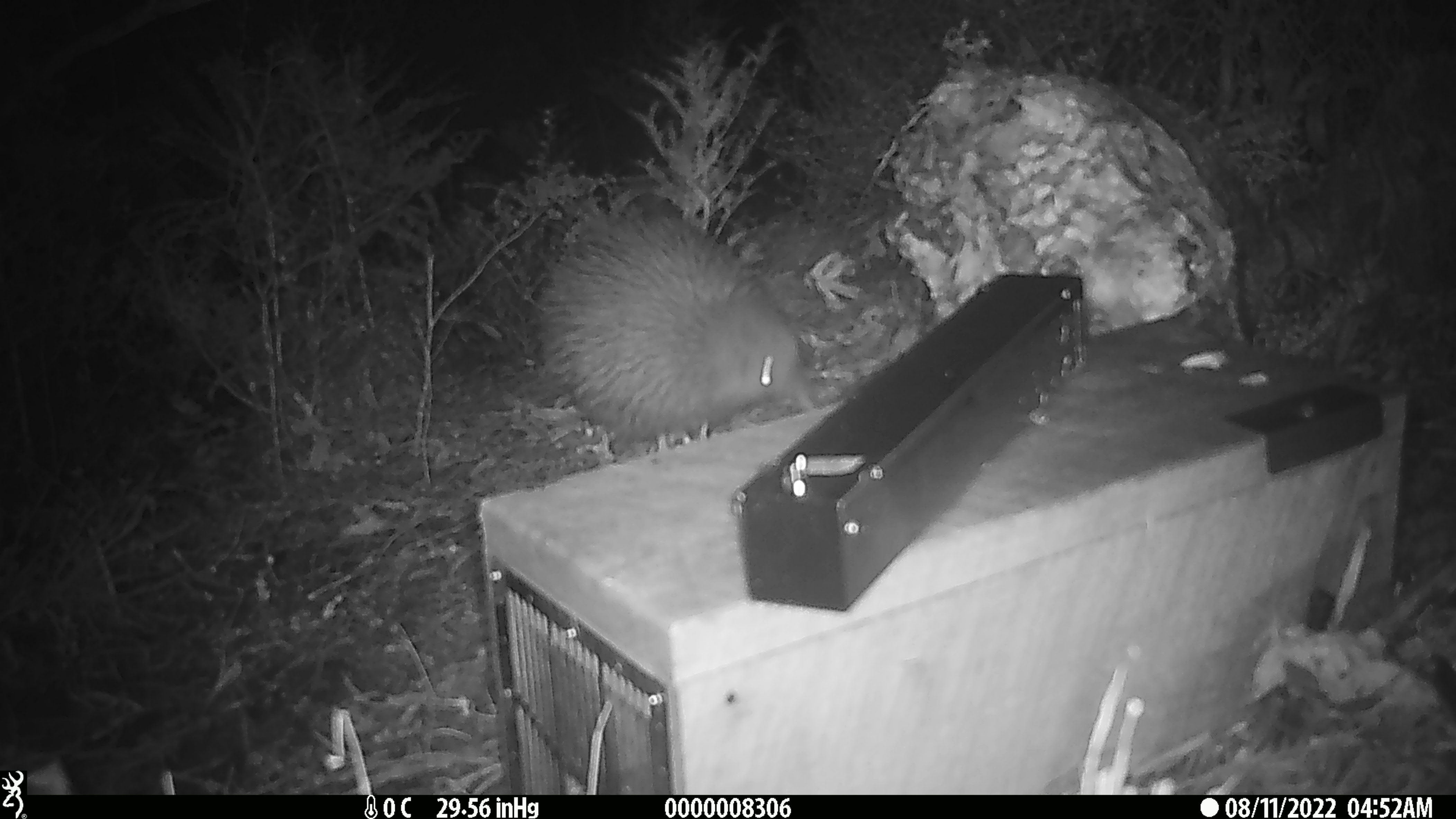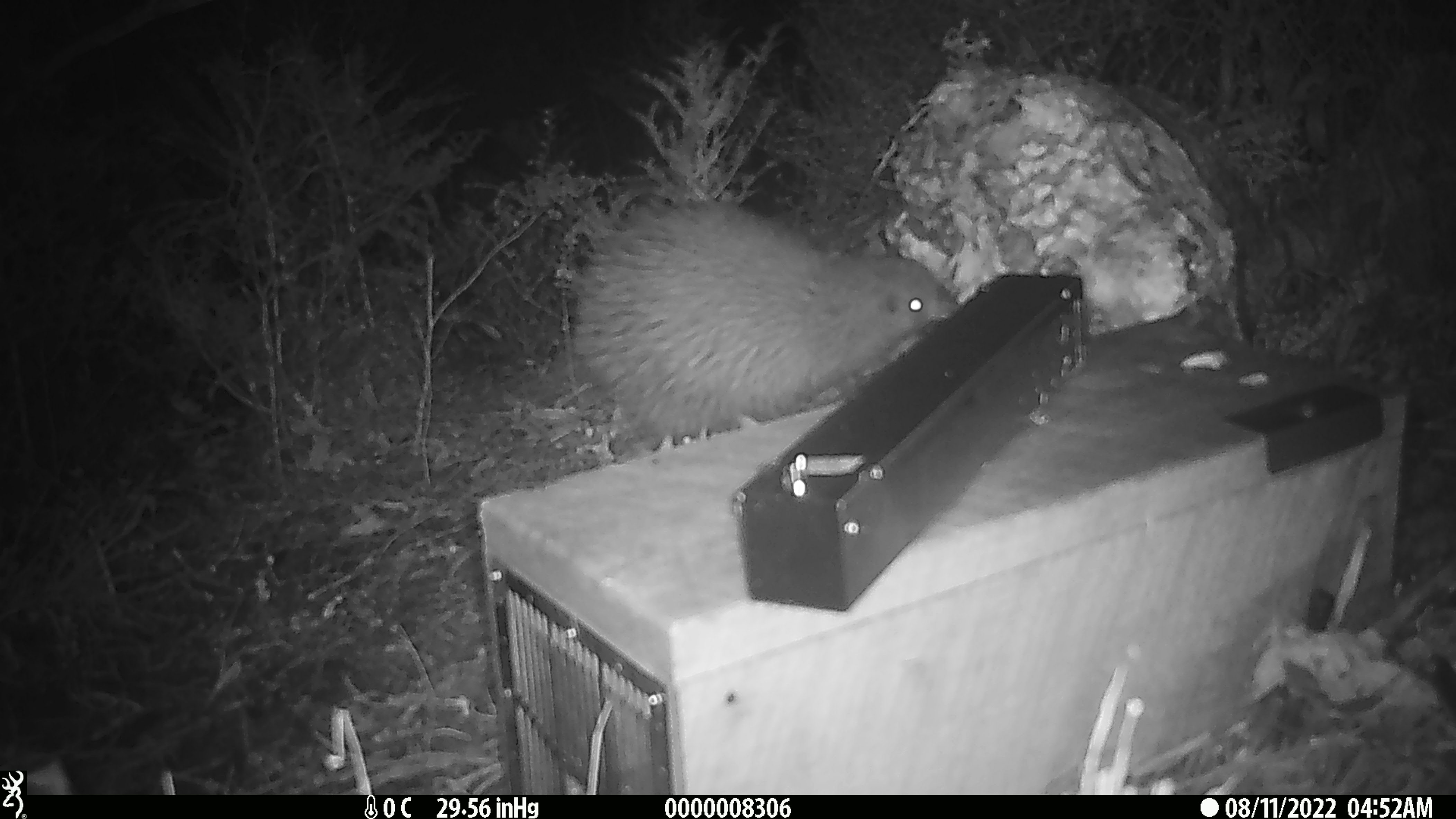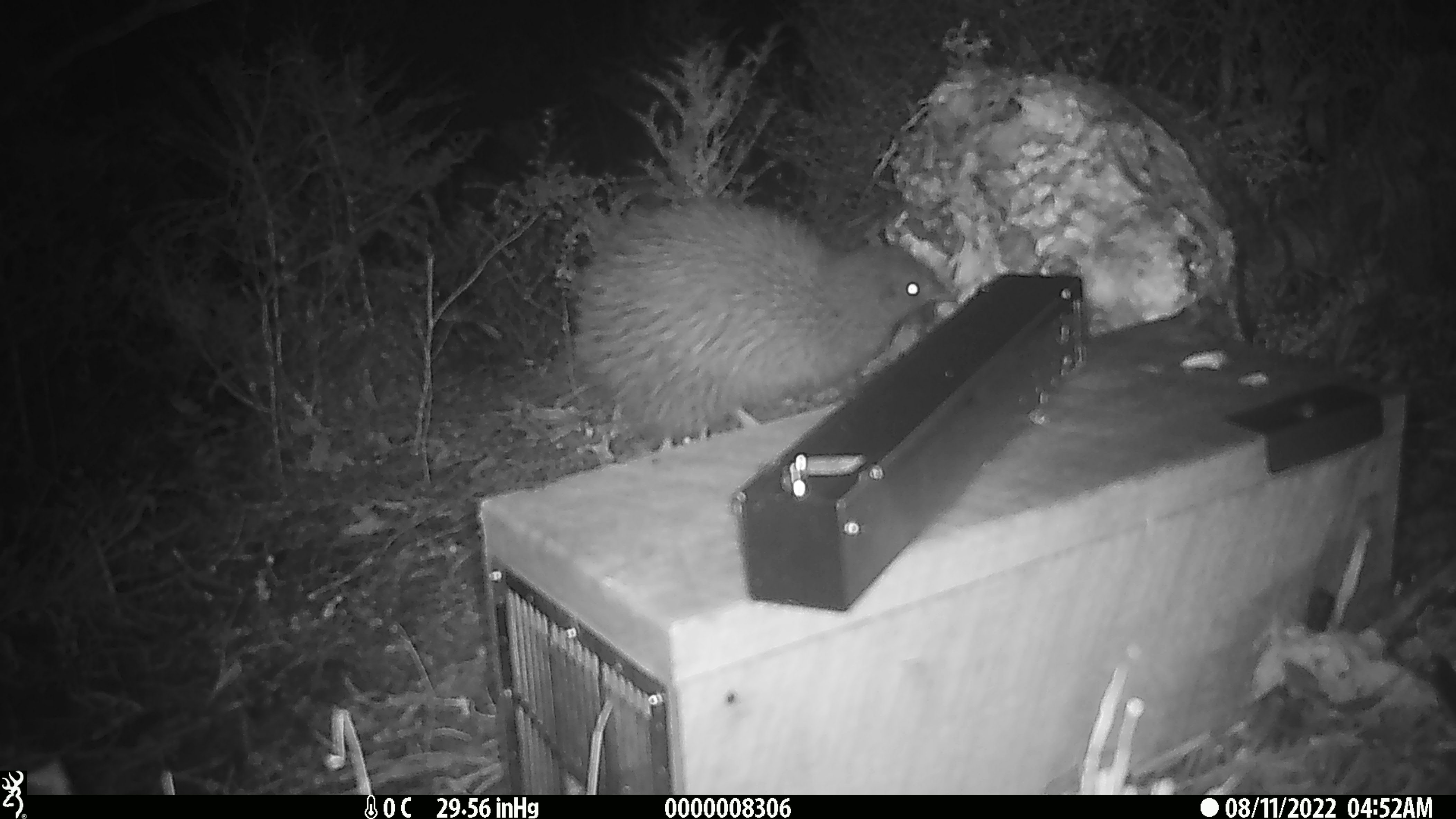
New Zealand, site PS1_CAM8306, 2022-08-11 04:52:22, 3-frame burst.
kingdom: Animalia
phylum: Chordata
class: Aves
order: Apterygiformes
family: Apterygidae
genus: Apteryx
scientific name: Apteryx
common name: kiwi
Kiwi (Apteryx).